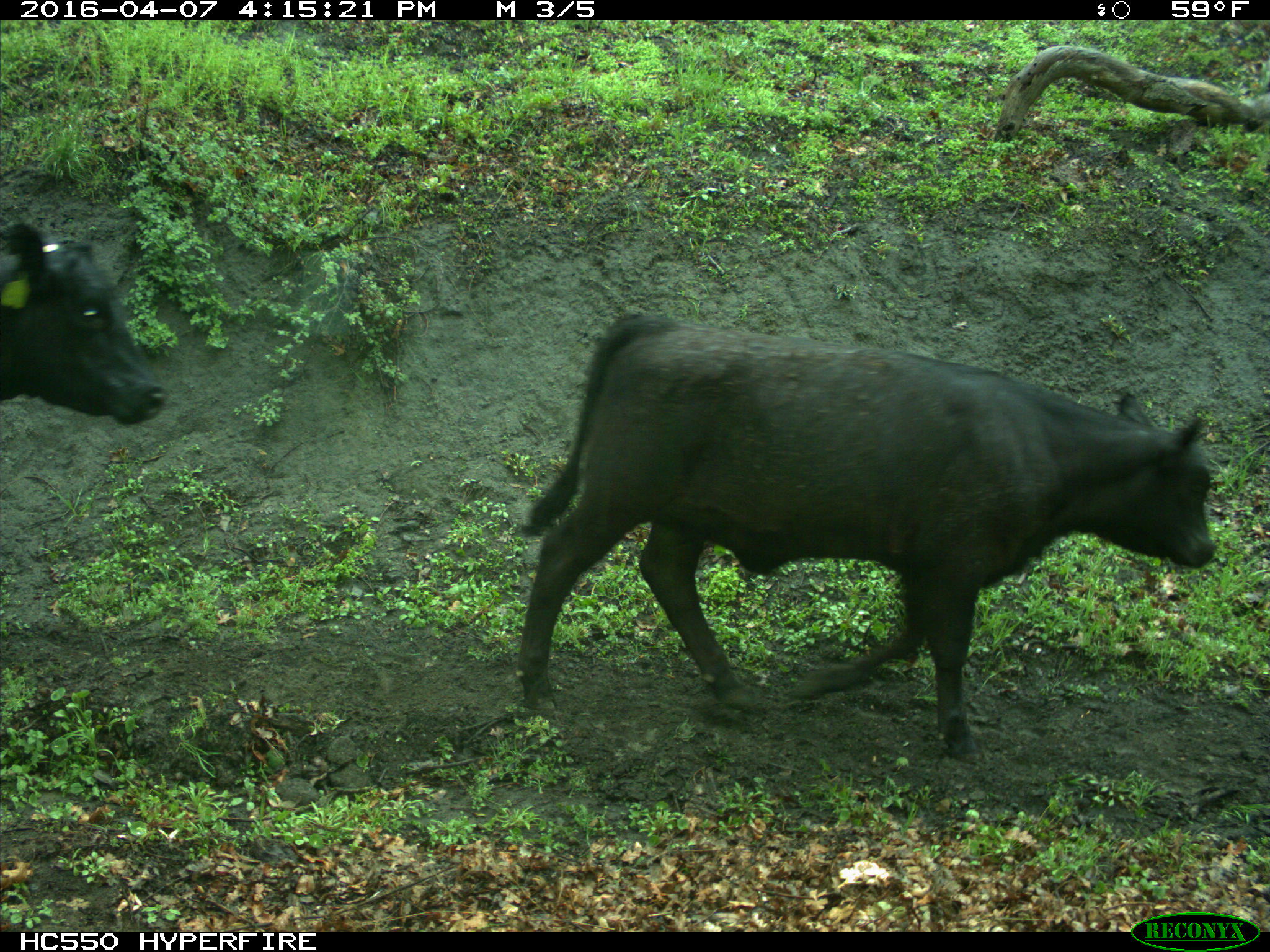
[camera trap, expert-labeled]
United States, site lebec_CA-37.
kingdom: Animalia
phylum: Chordata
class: Mammalia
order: Artiodactyla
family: Bovidae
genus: Bos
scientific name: Bos taurus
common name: domestic cow